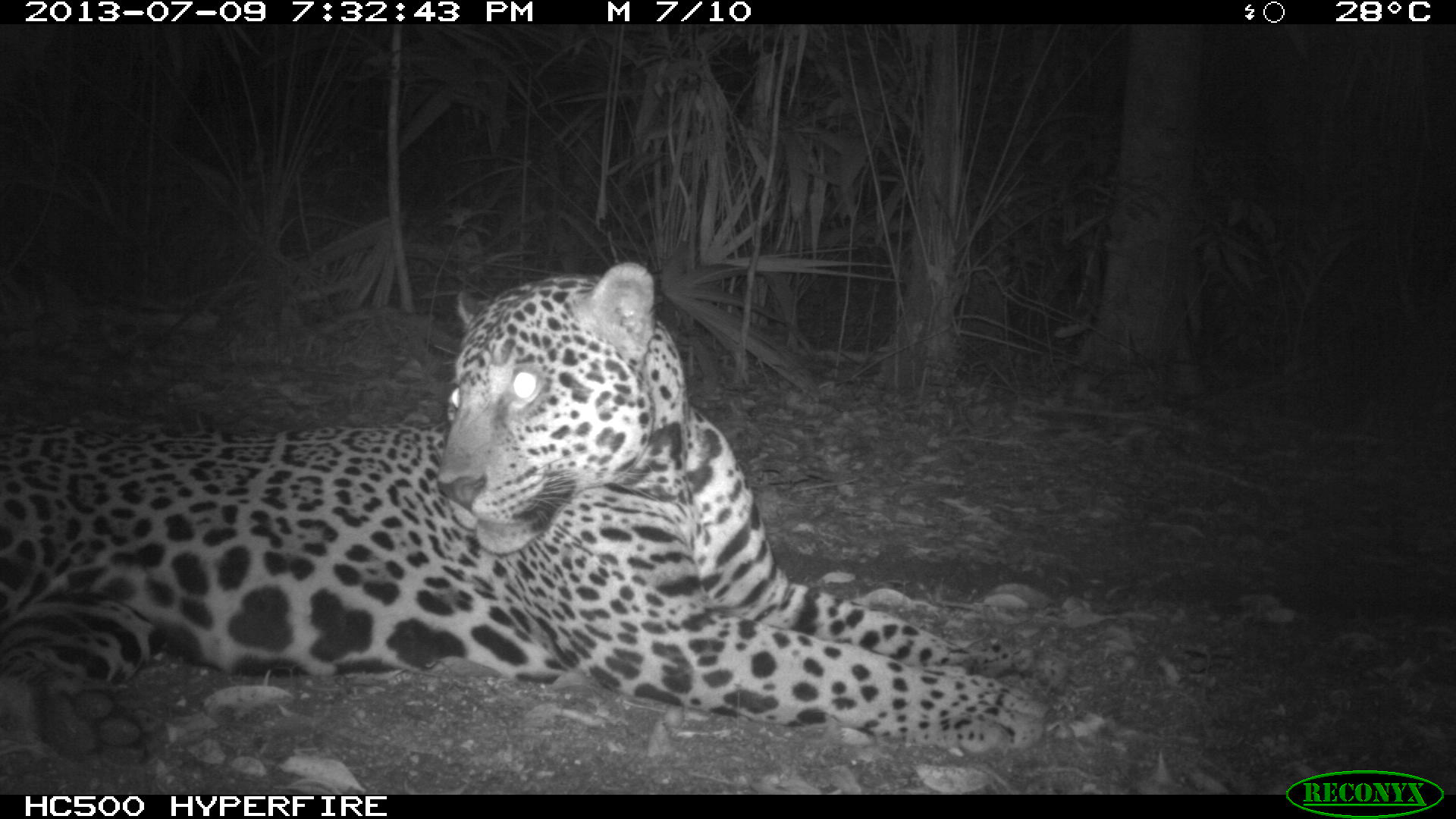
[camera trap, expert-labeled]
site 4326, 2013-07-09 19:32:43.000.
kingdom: Animalia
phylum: Chordata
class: Mammalia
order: Carnivora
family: Felidae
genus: Panthera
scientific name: Panthera onca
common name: jaguar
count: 1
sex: male